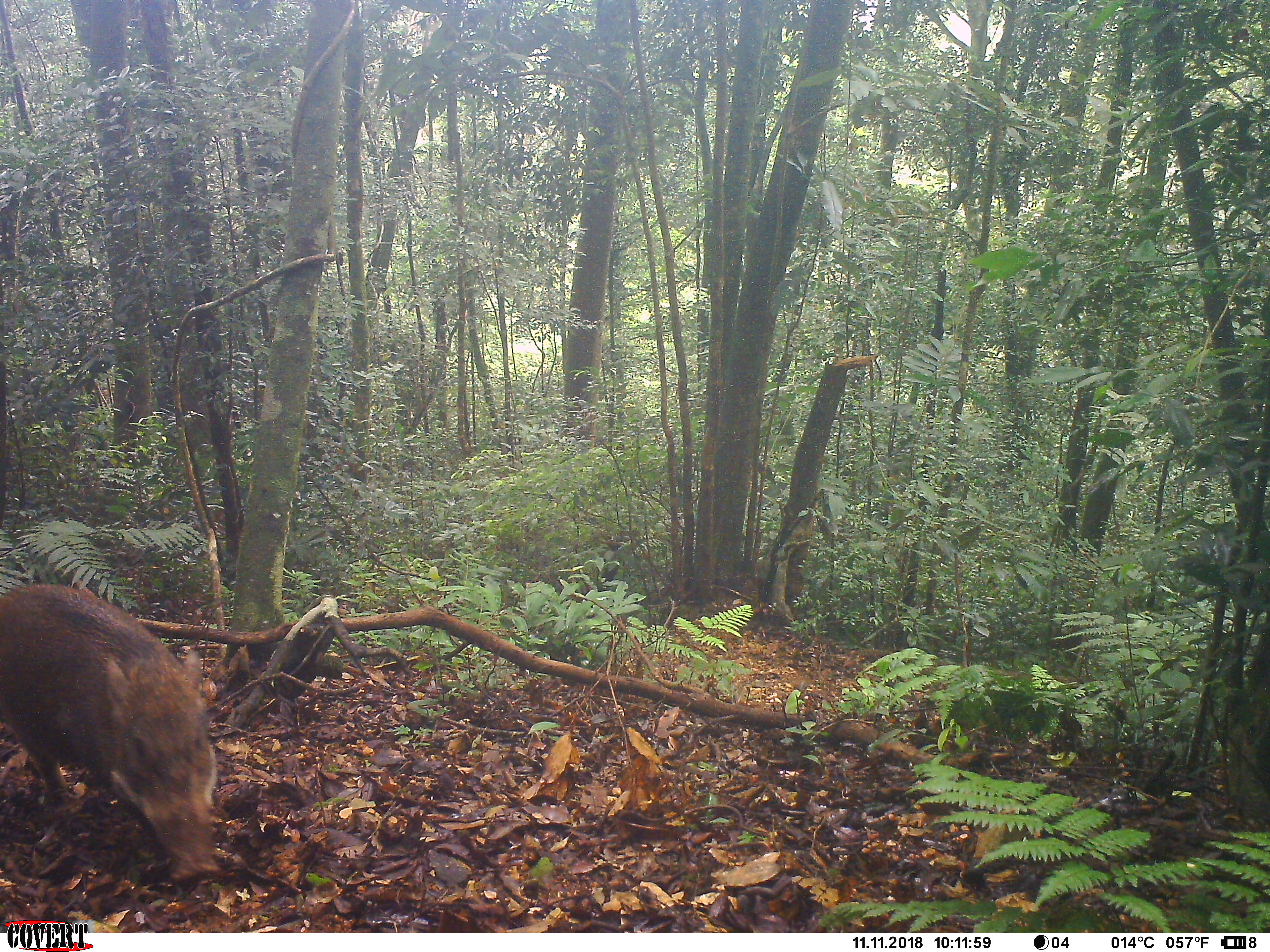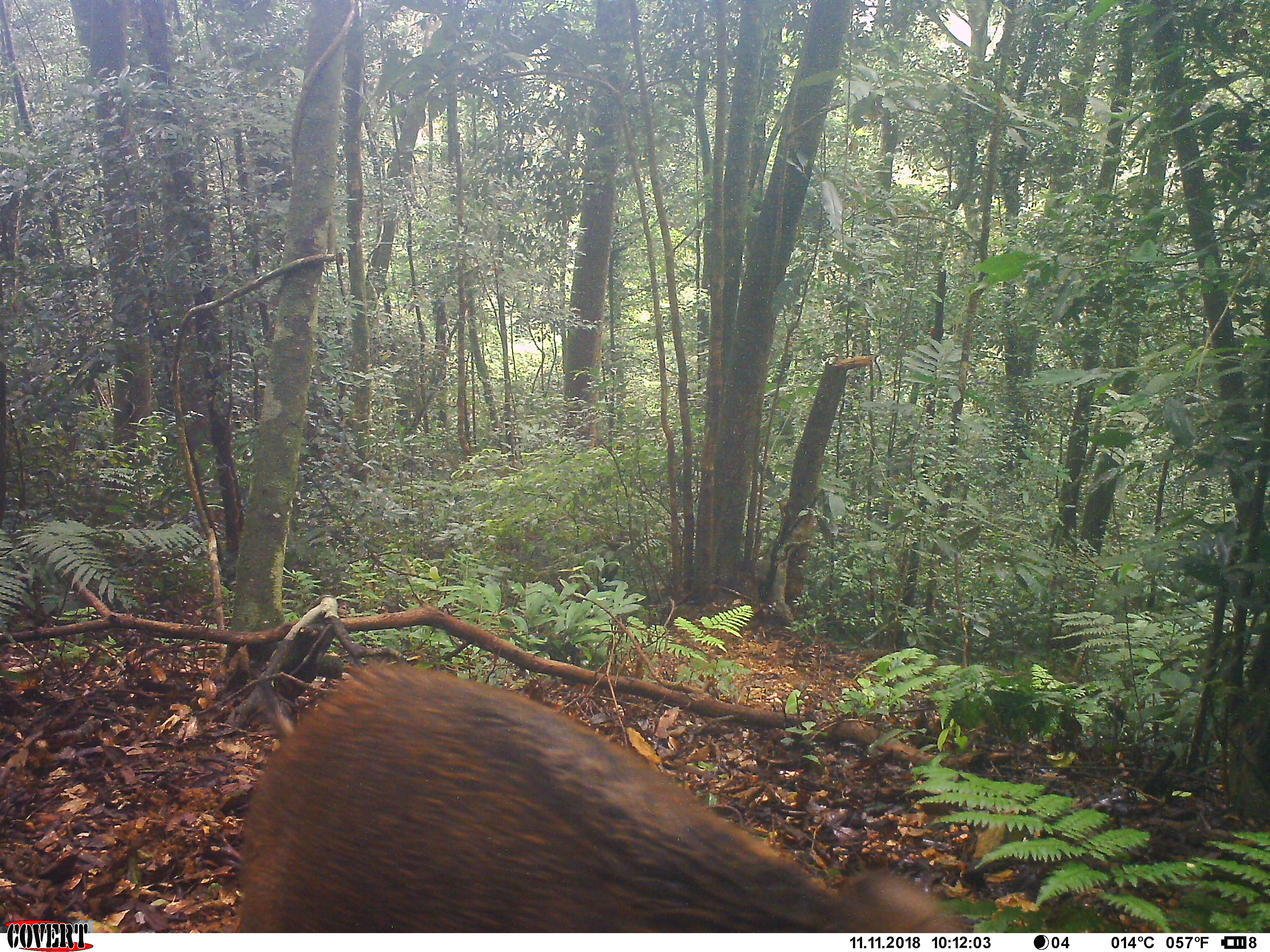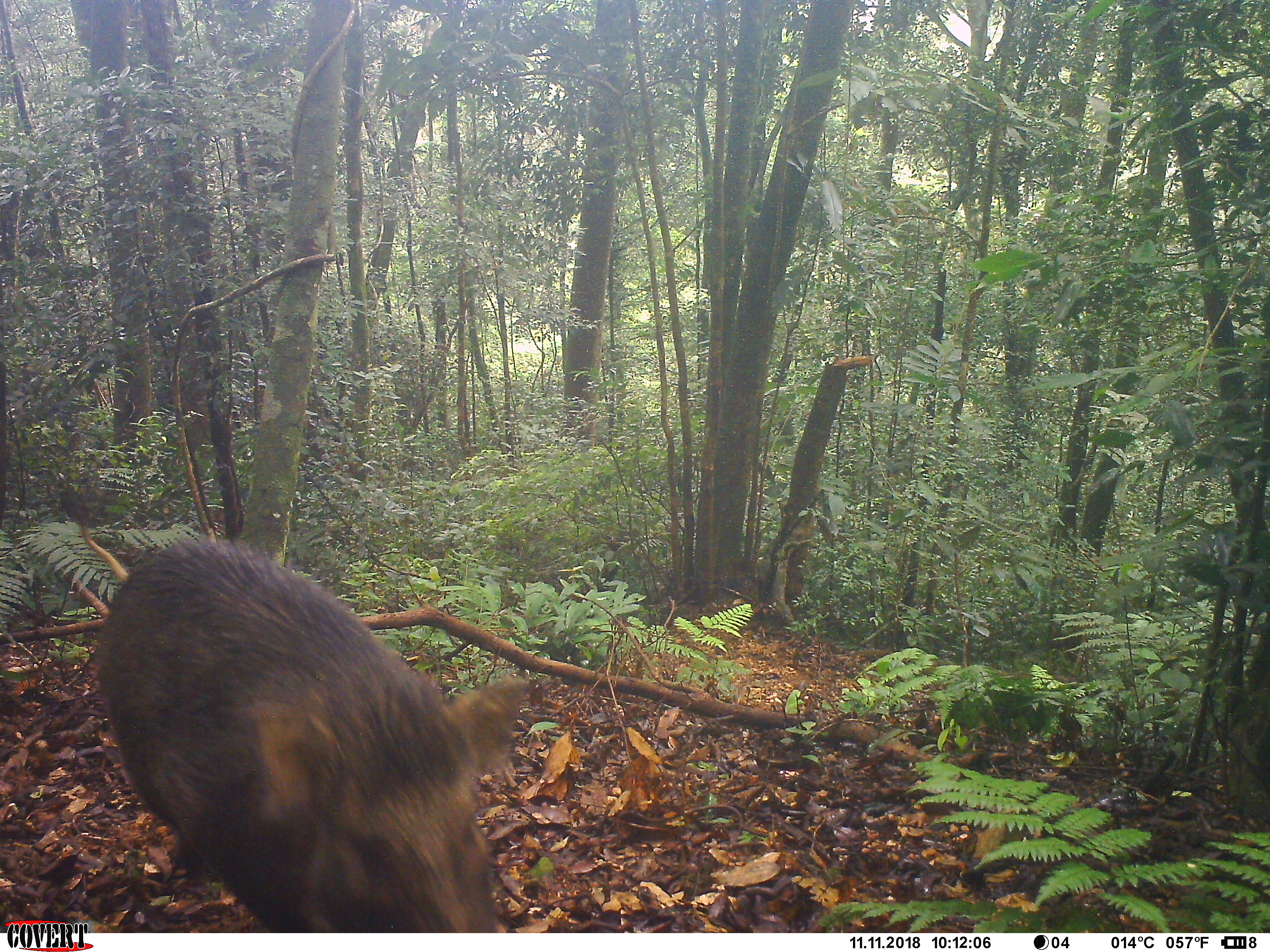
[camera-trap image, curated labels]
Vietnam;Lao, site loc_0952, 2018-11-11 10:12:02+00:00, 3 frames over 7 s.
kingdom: Animalia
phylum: Chordata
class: Mammalia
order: Artiodactyla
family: Suidae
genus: Sus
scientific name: Sus scrofa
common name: eurasian wild pig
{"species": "eurasian wild pig (Sus scrofa)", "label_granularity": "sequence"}